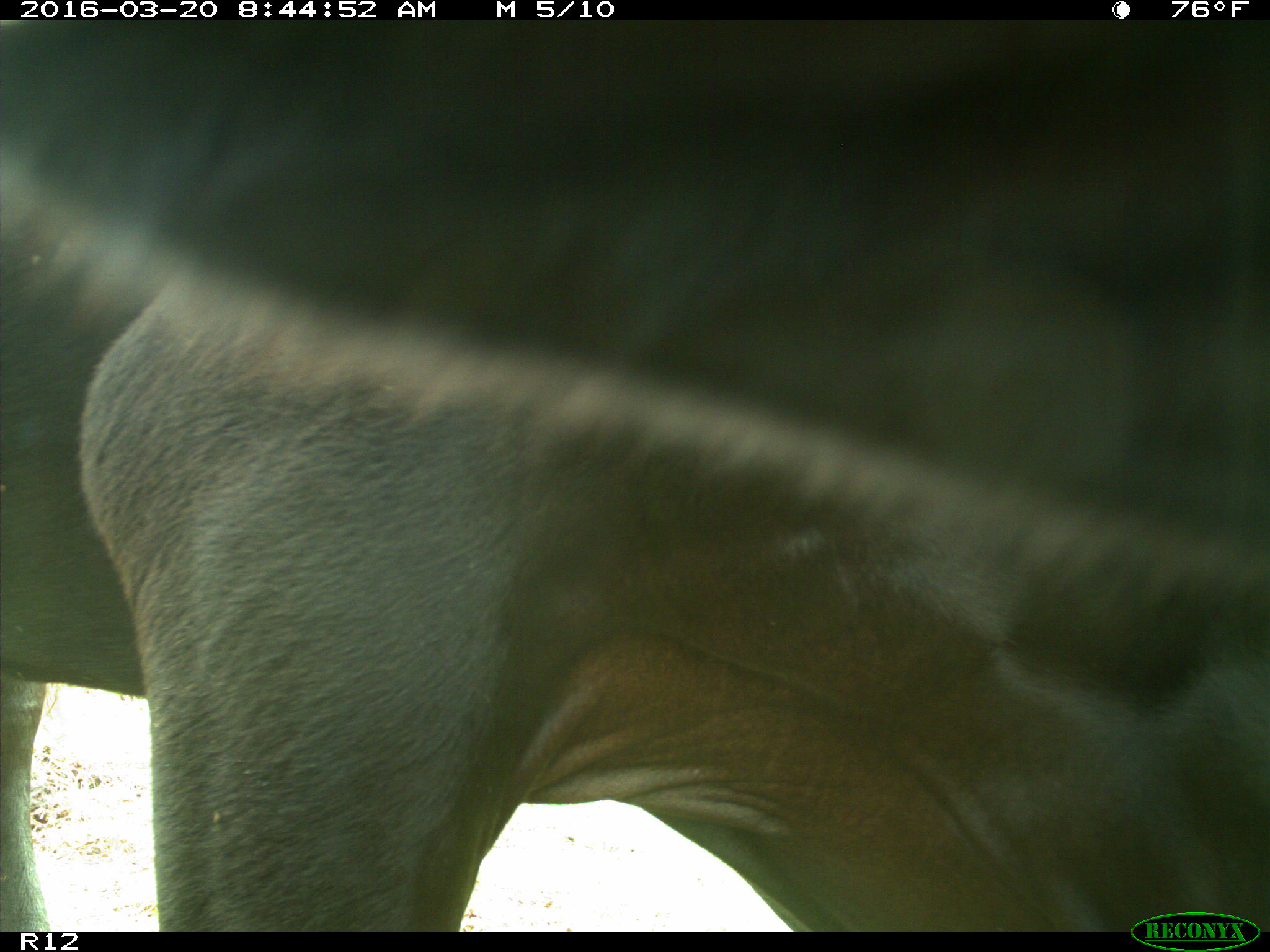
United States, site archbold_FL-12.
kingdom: Animalia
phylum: Chordata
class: Mammalia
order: Artiodactyla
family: Bovidae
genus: Bos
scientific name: Bos taurus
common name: domestic cow